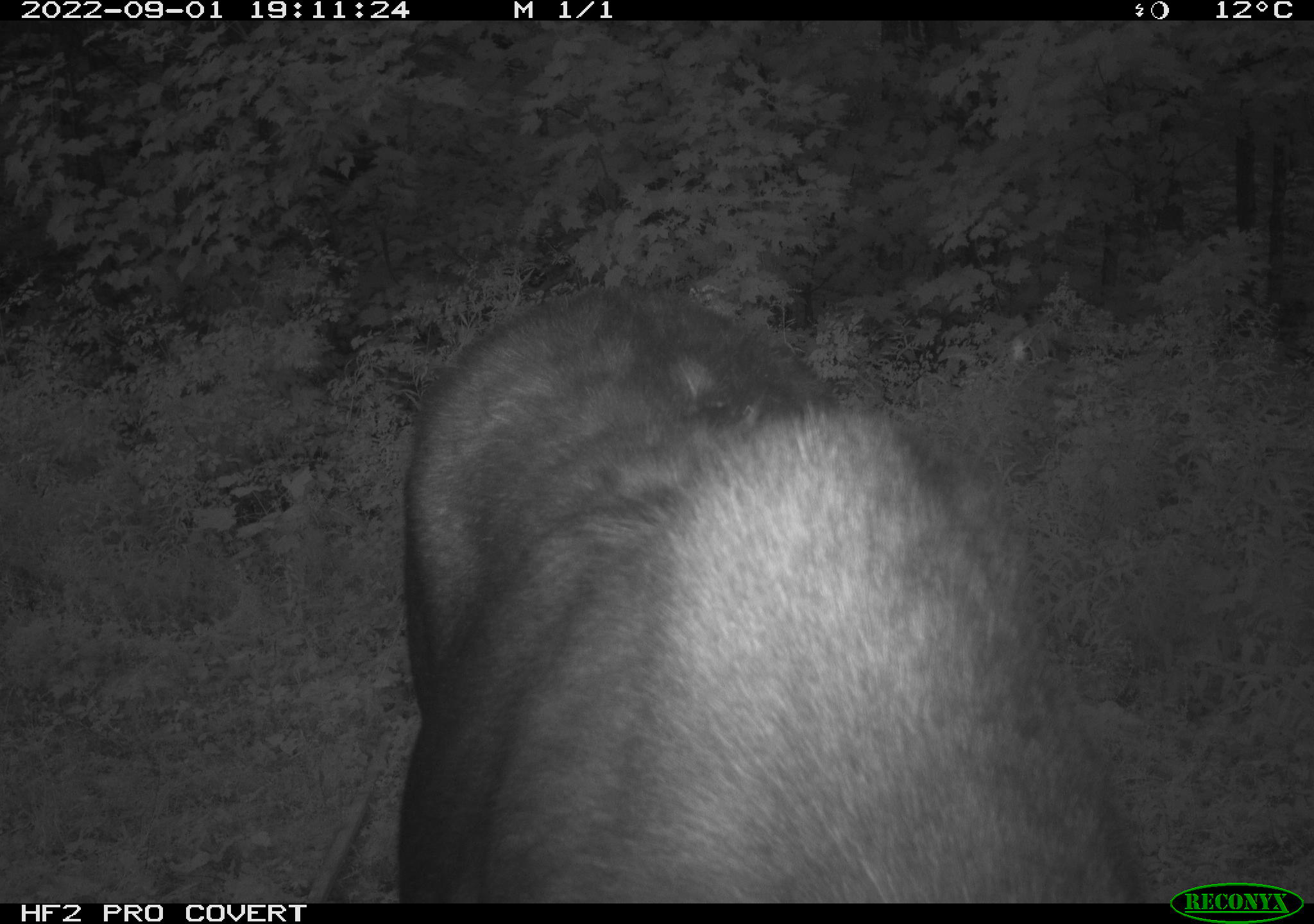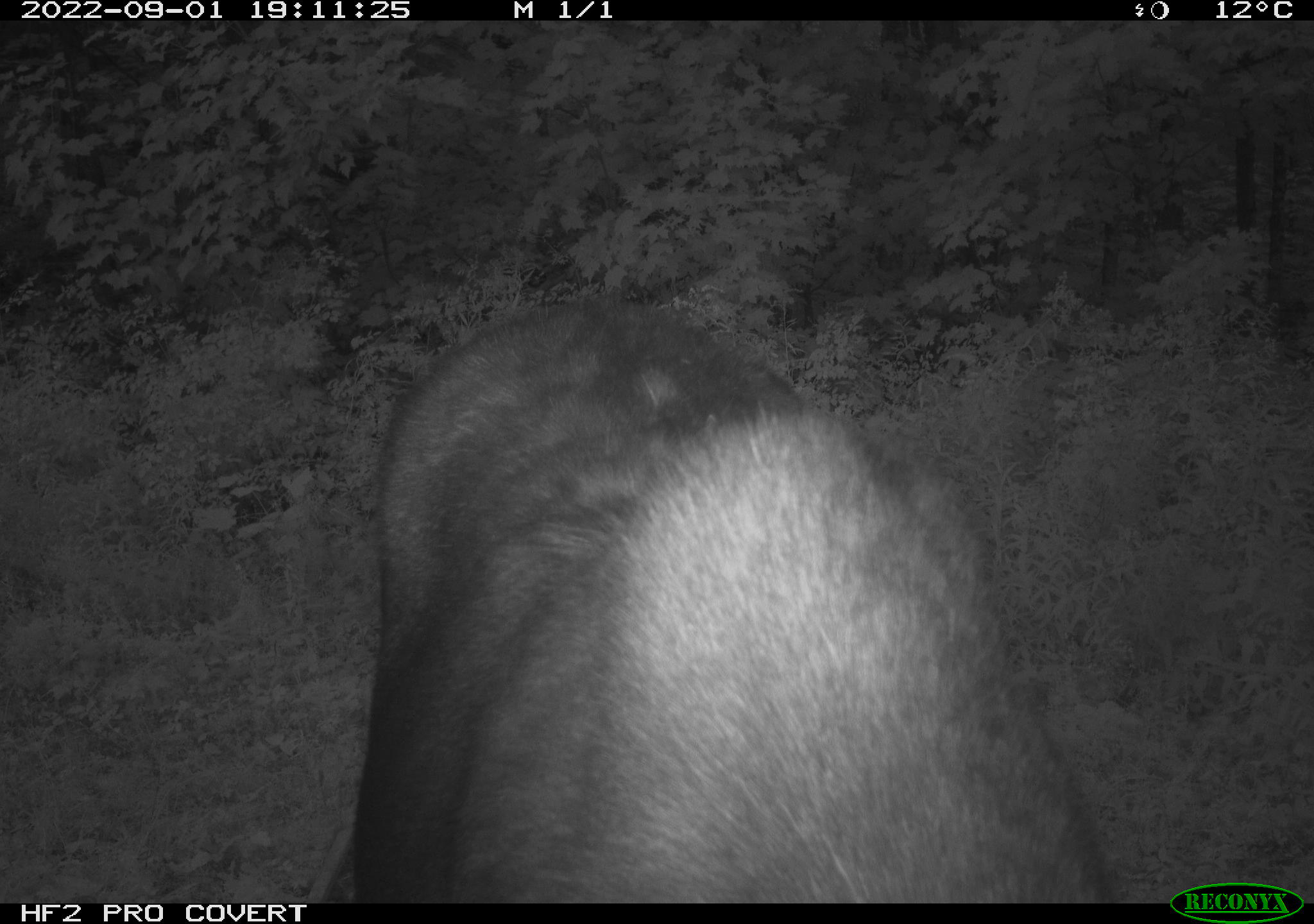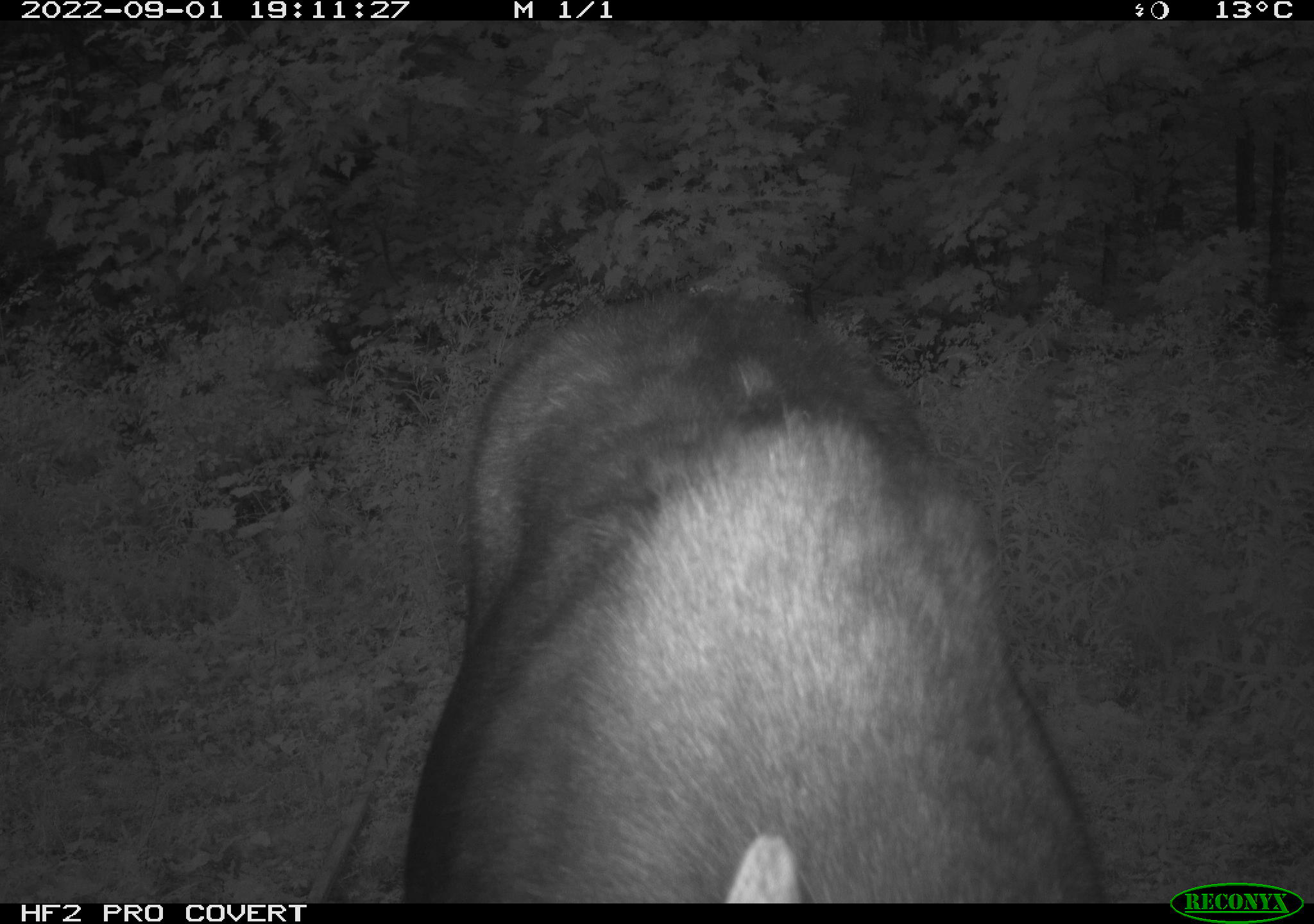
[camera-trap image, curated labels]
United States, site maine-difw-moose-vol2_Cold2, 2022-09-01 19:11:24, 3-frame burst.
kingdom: Animalia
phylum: Chordata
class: Mammalia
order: Artiodactyla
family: Cervidae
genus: Alces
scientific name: Alces alces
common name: moose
Moose (Alces alces).